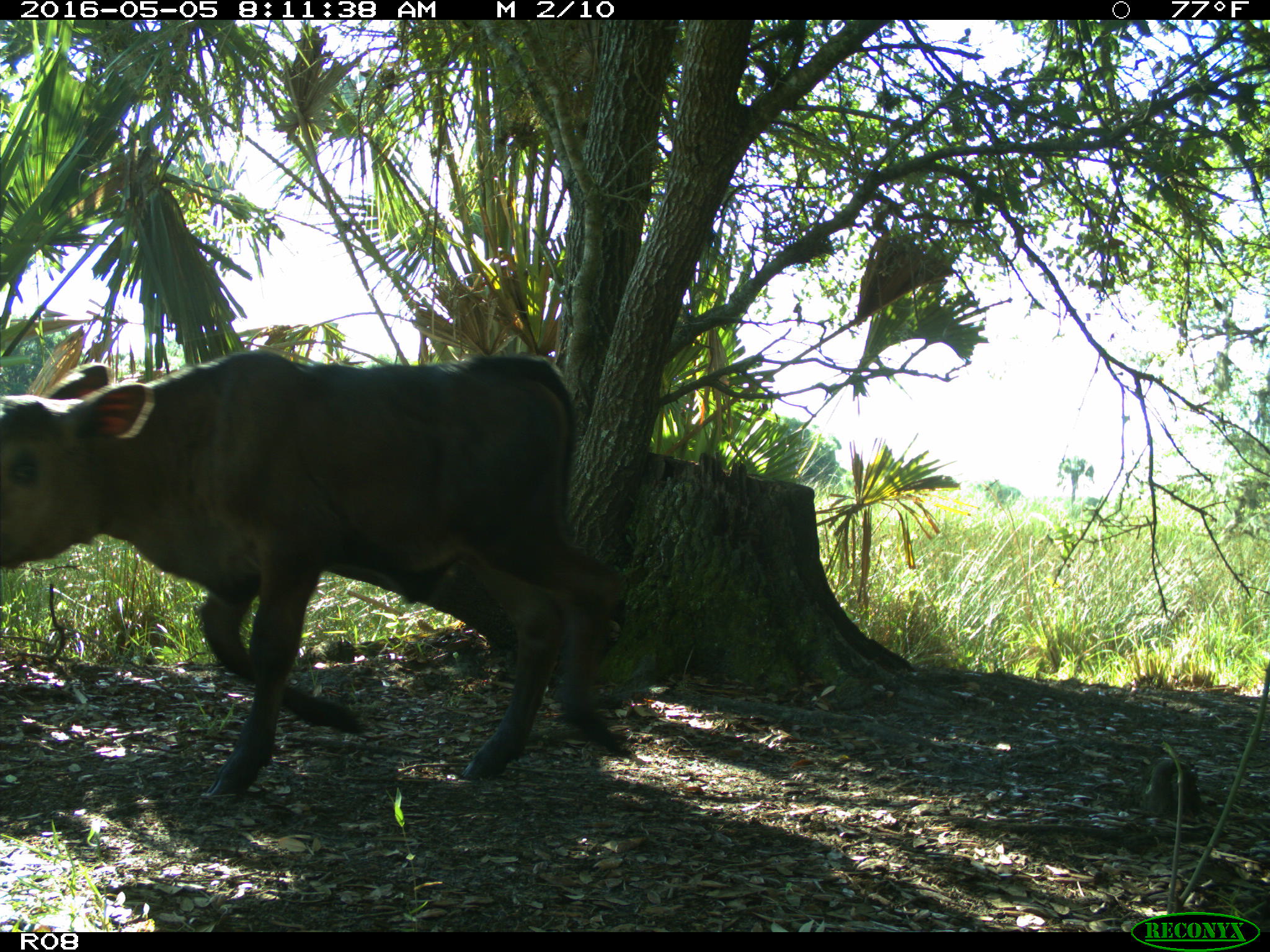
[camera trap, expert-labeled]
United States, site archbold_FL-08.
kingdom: Animalia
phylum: Chordata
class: Mammalia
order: Artiodactyla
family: Bovidae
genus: Bos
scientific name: Bos taurus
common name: domestic cow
Bos taurus (domestic cow).